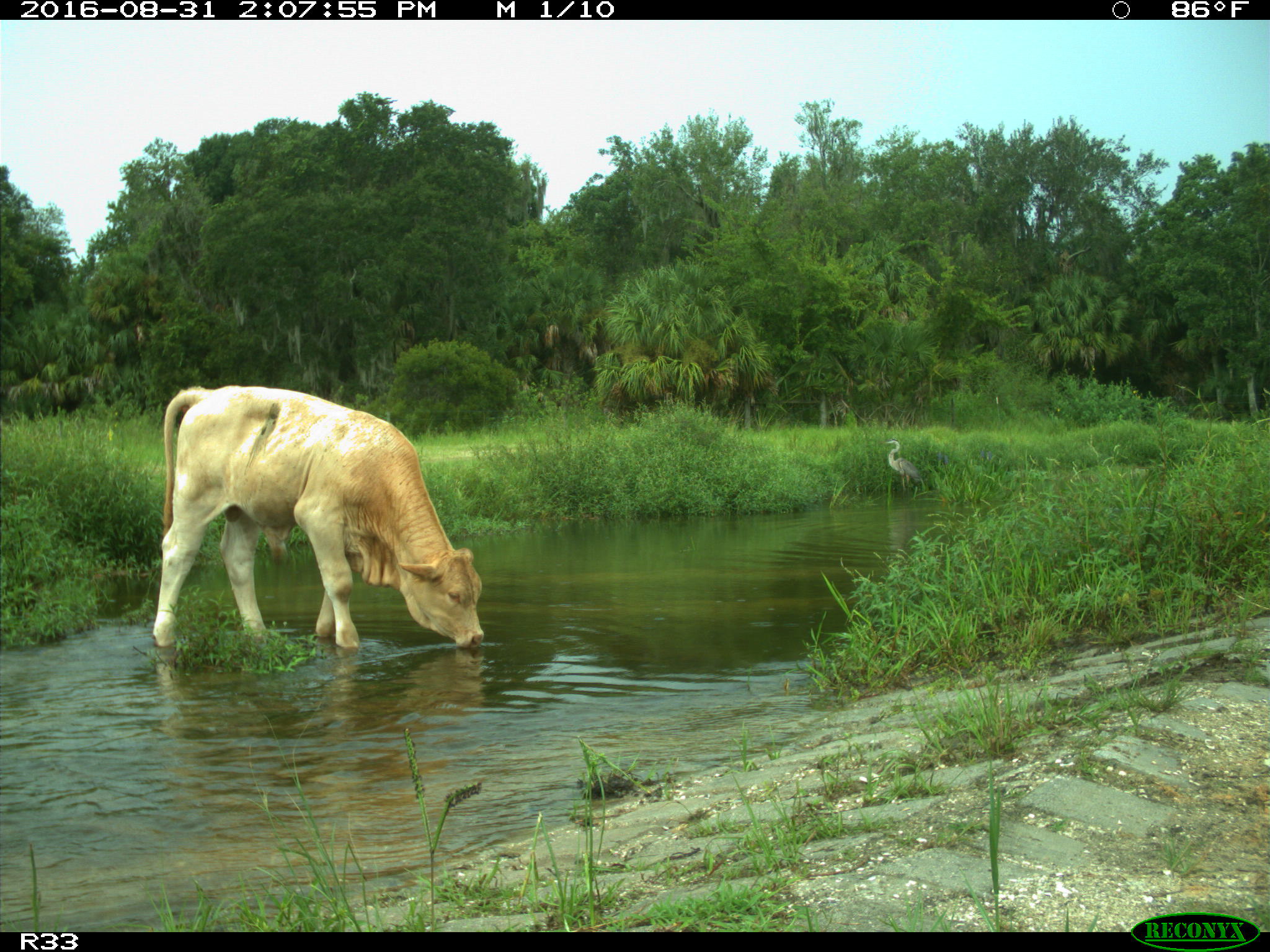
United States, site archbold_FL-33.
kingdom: Animalia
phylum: Chordata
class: Mammalia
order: Artiodactyla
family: Bovidae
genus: Bos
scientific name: Bos taurus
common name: domestic cow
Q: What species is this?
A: Bos taurus (domestic cow).